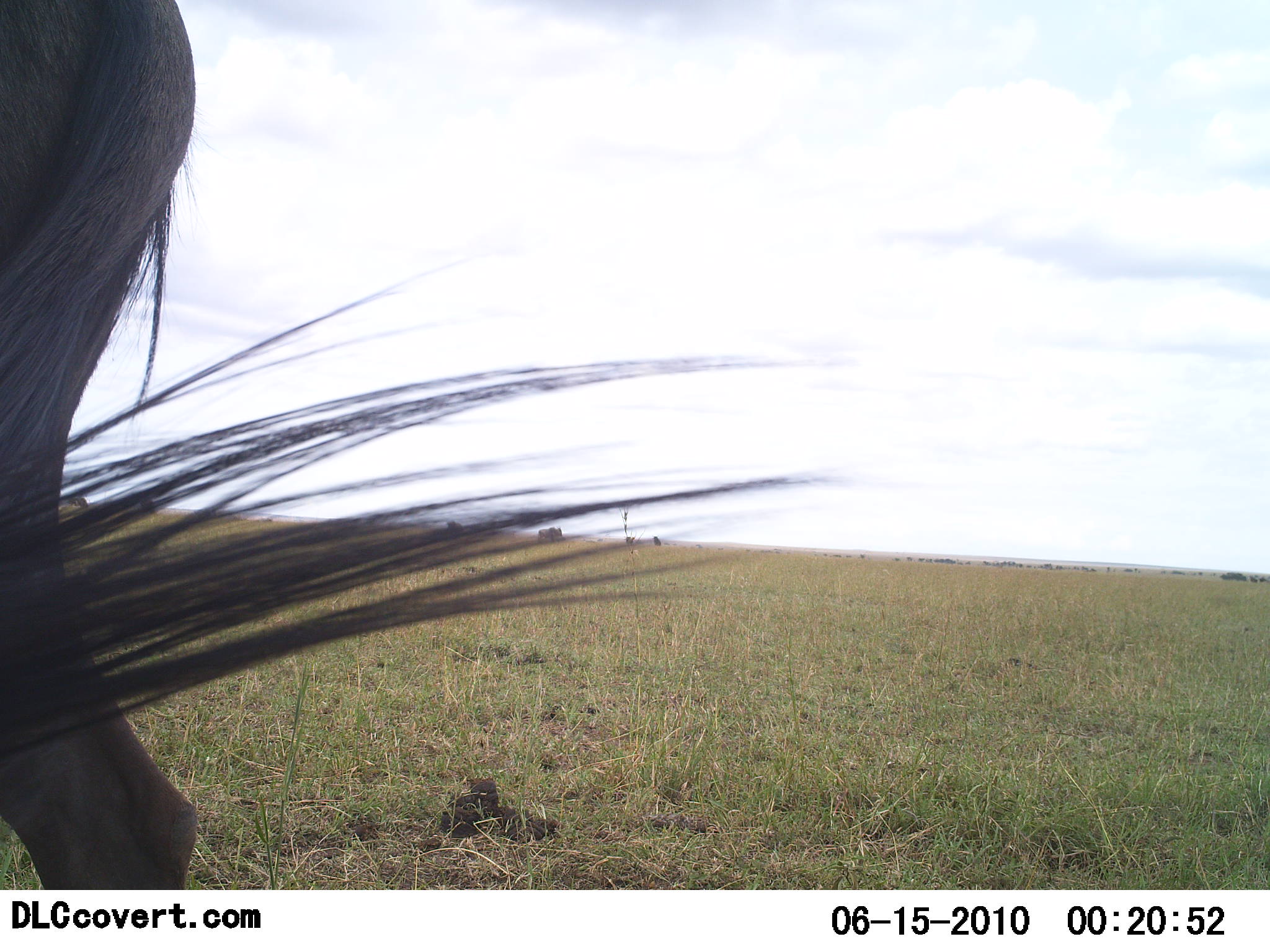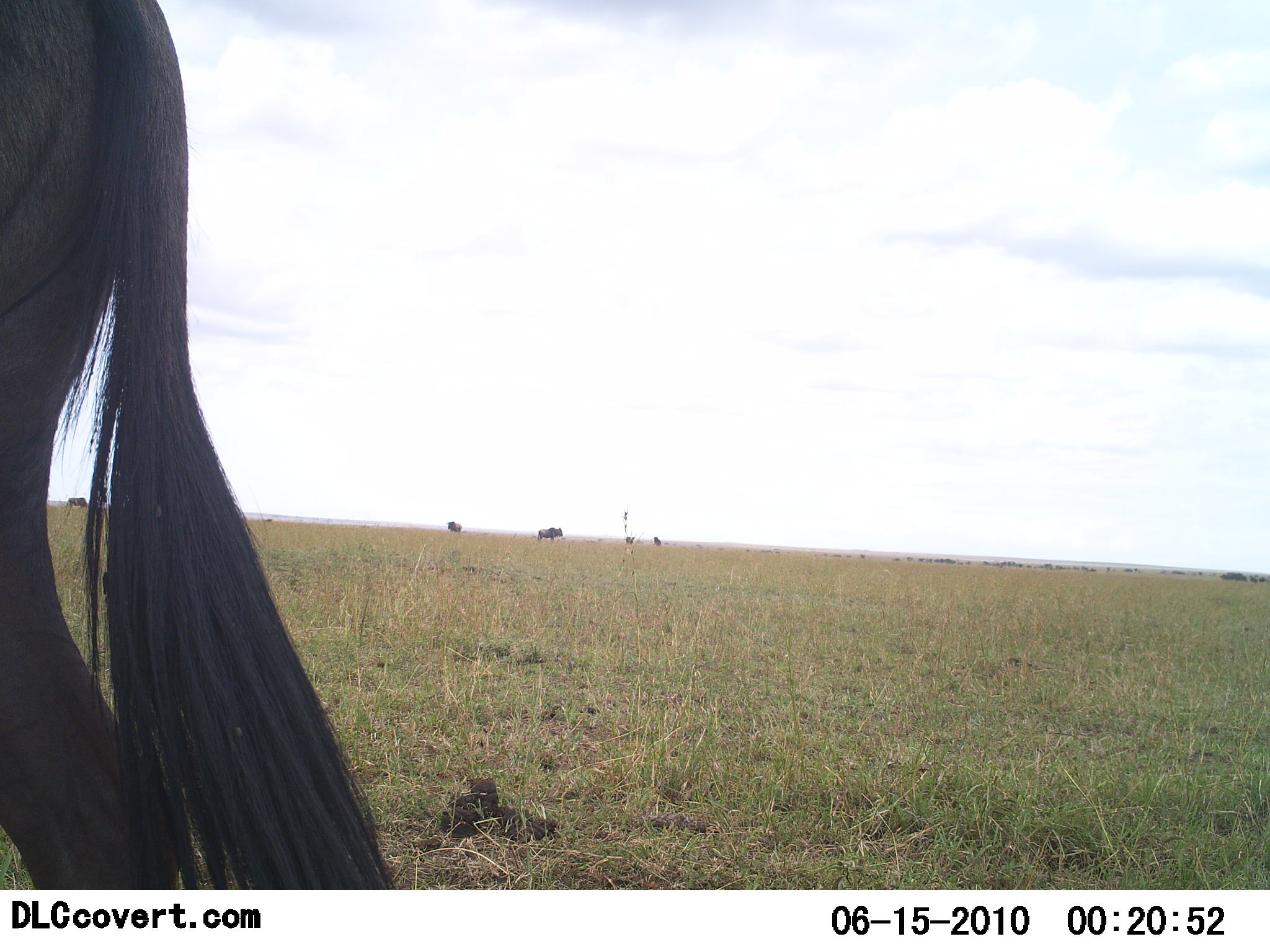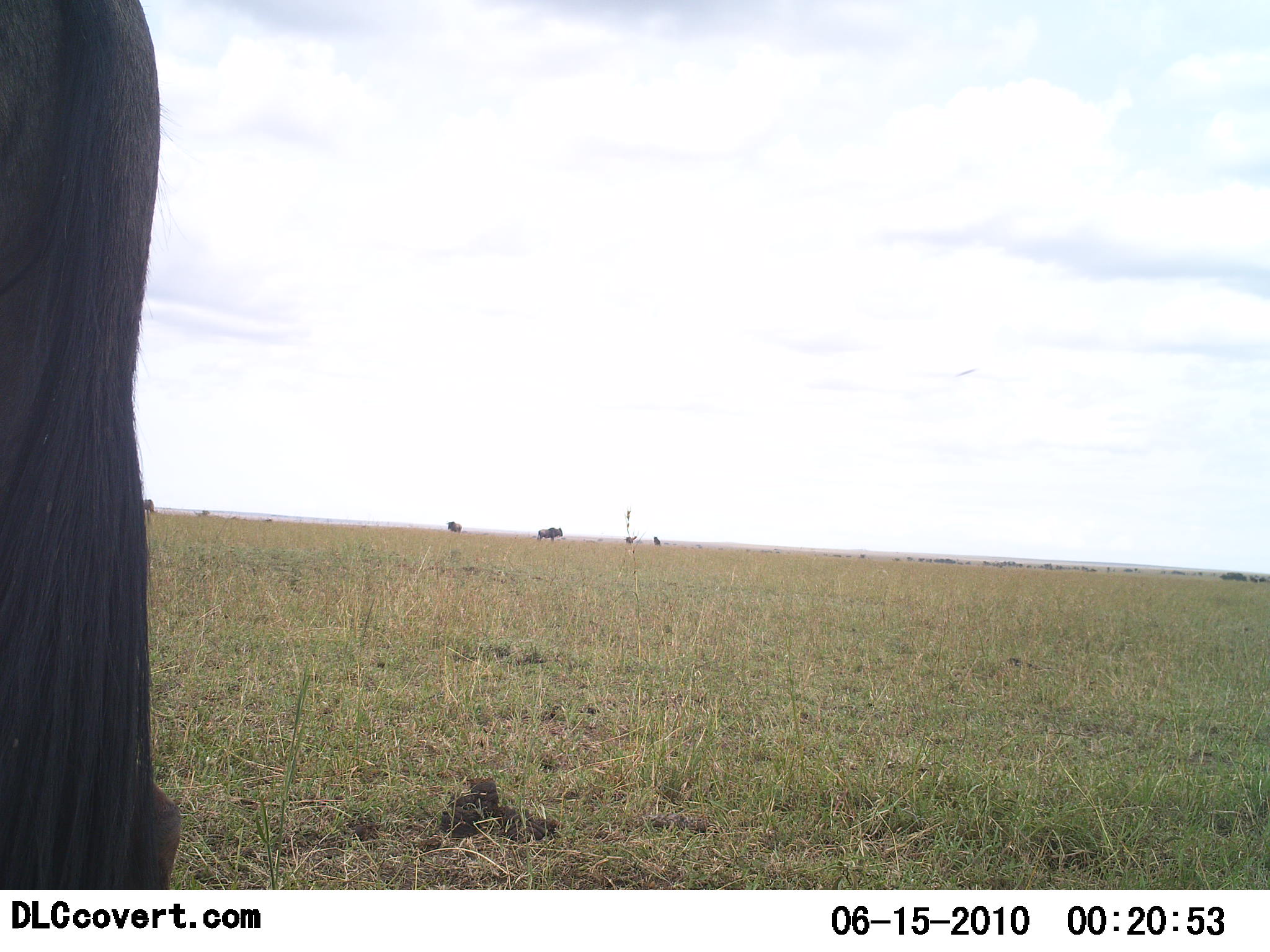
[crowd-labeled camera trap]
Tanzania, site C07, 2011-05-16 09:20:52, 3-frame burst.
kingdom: Animalia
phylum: Chordata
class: Mammalia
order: Artiodactyla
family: Bovidae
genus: Connochaetes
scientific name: Connochaetes taurinus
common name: blue wildebeest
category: wildebeest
Wildebeest (blue wildebeest) (Connochaetes taurinus), count 1. Behavior (volunteer vote fractions): standing 82%, resting 9%, moving 18%, interacting 0%. Young present (vote fraction): 0%. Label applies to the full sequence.